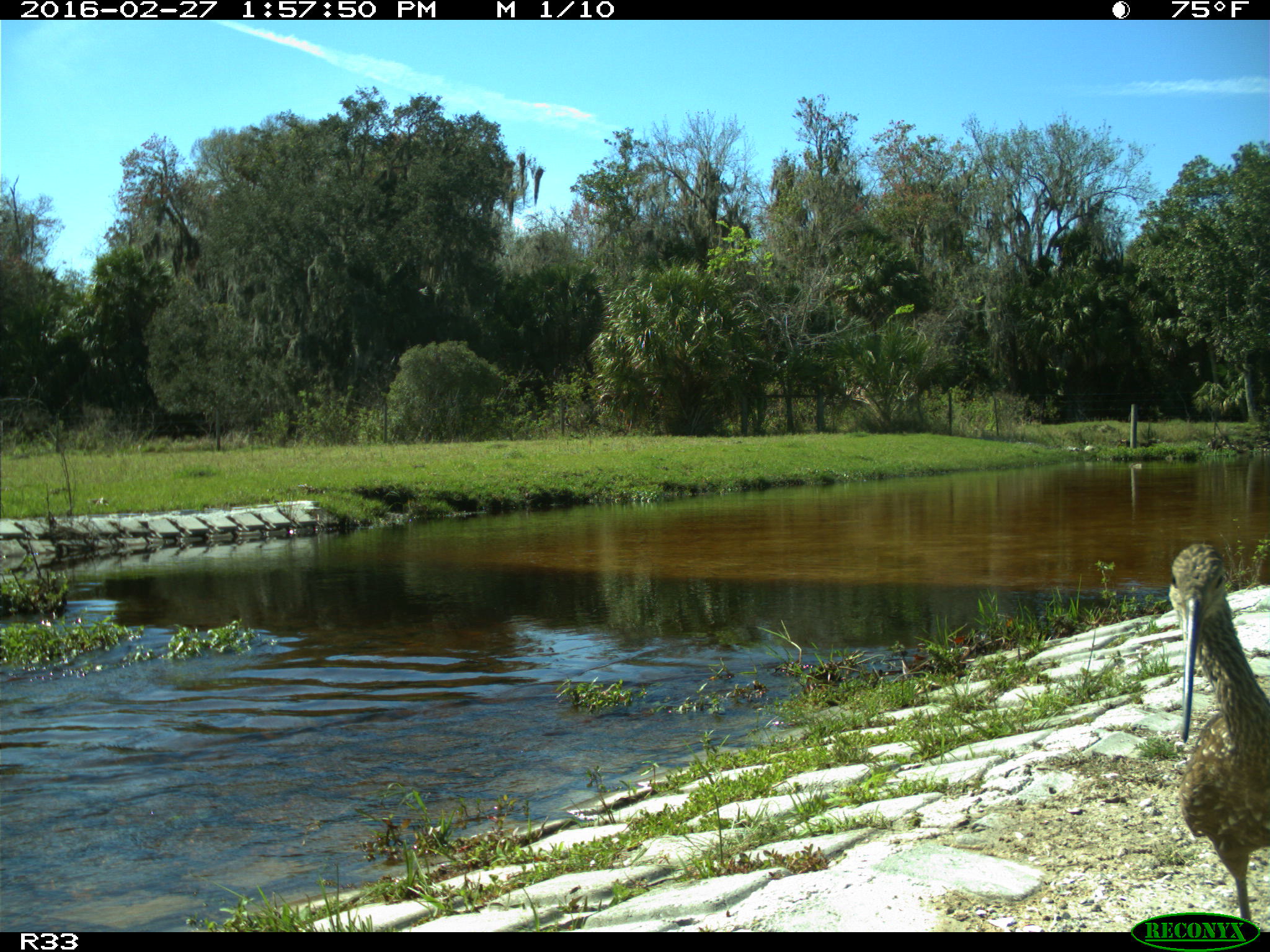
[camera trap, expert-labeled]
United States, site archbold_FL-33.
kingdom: Animalia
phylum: Chordata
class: Aves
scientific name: Aves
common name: birds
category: unidentified bird